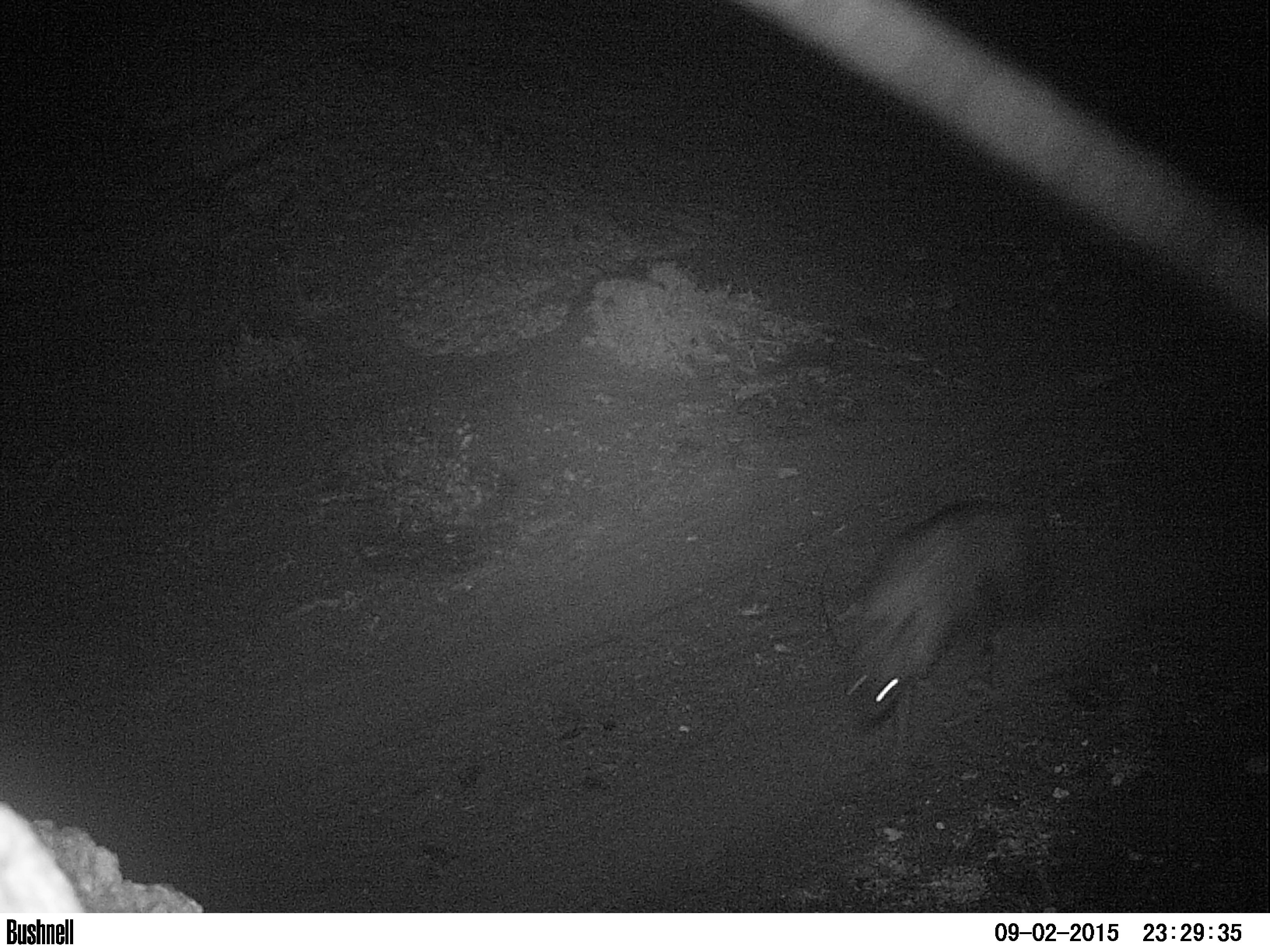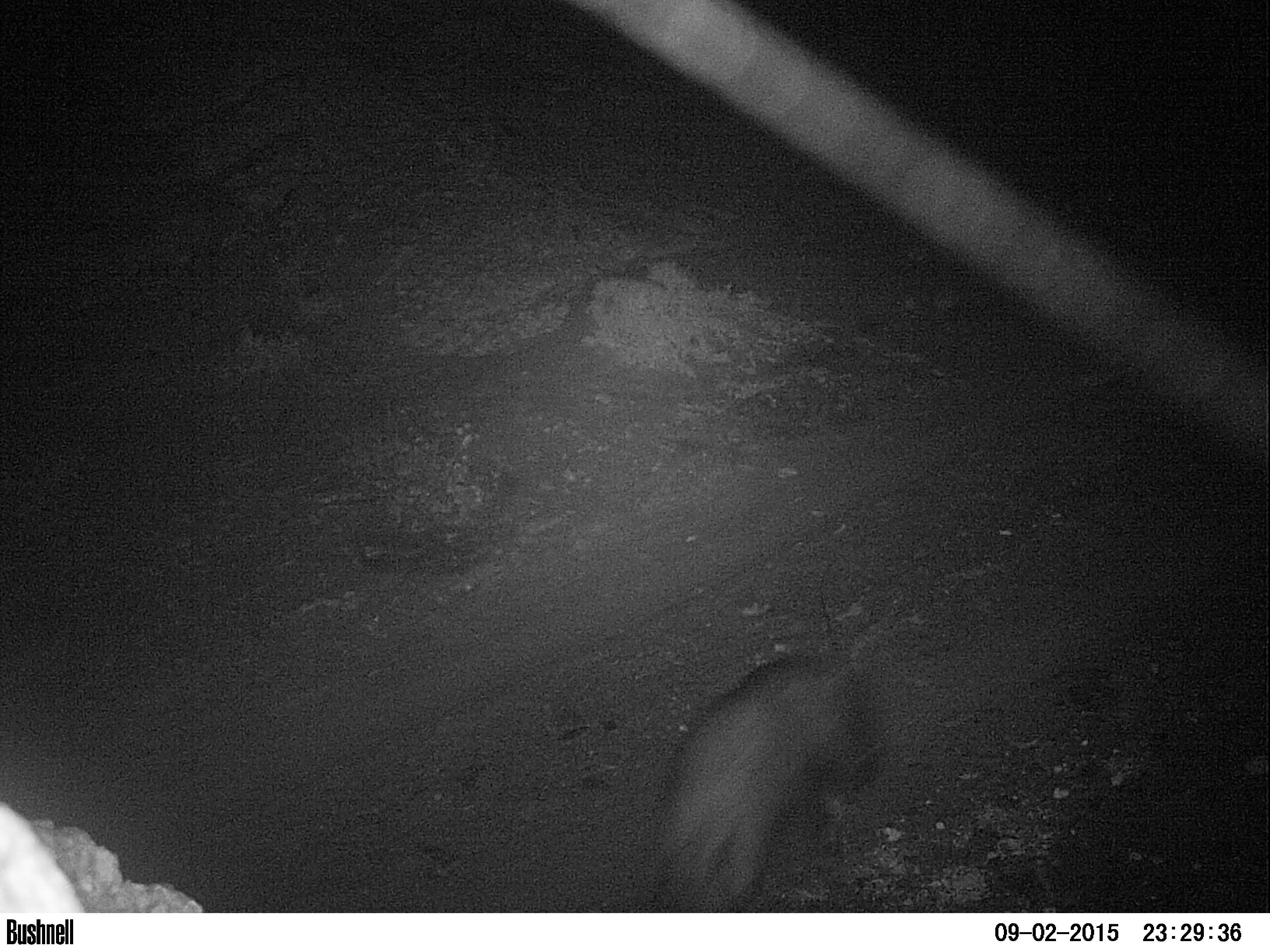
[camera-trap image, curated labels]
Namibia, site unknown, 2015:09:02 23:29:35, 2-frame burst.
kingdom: Animalia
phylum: Chordata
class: Mammalia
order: Carnivora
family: Hyaenidae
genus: Parahyaena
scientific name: Parahyaena brunnea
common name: brown hyena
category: hyaena brunnea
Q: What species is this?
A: Hyaena brunnea (brown hyena) (Parahyaena brunnea).